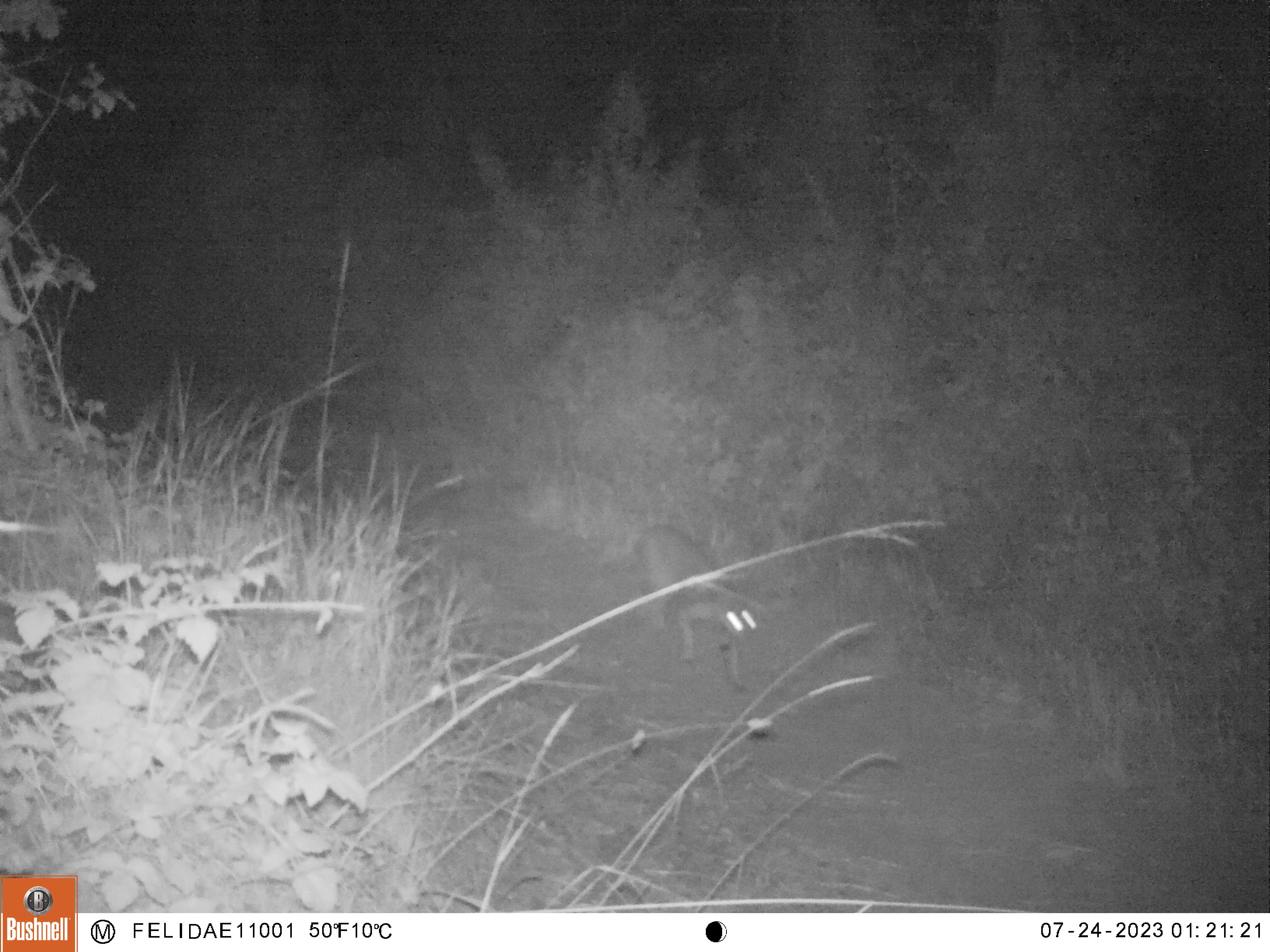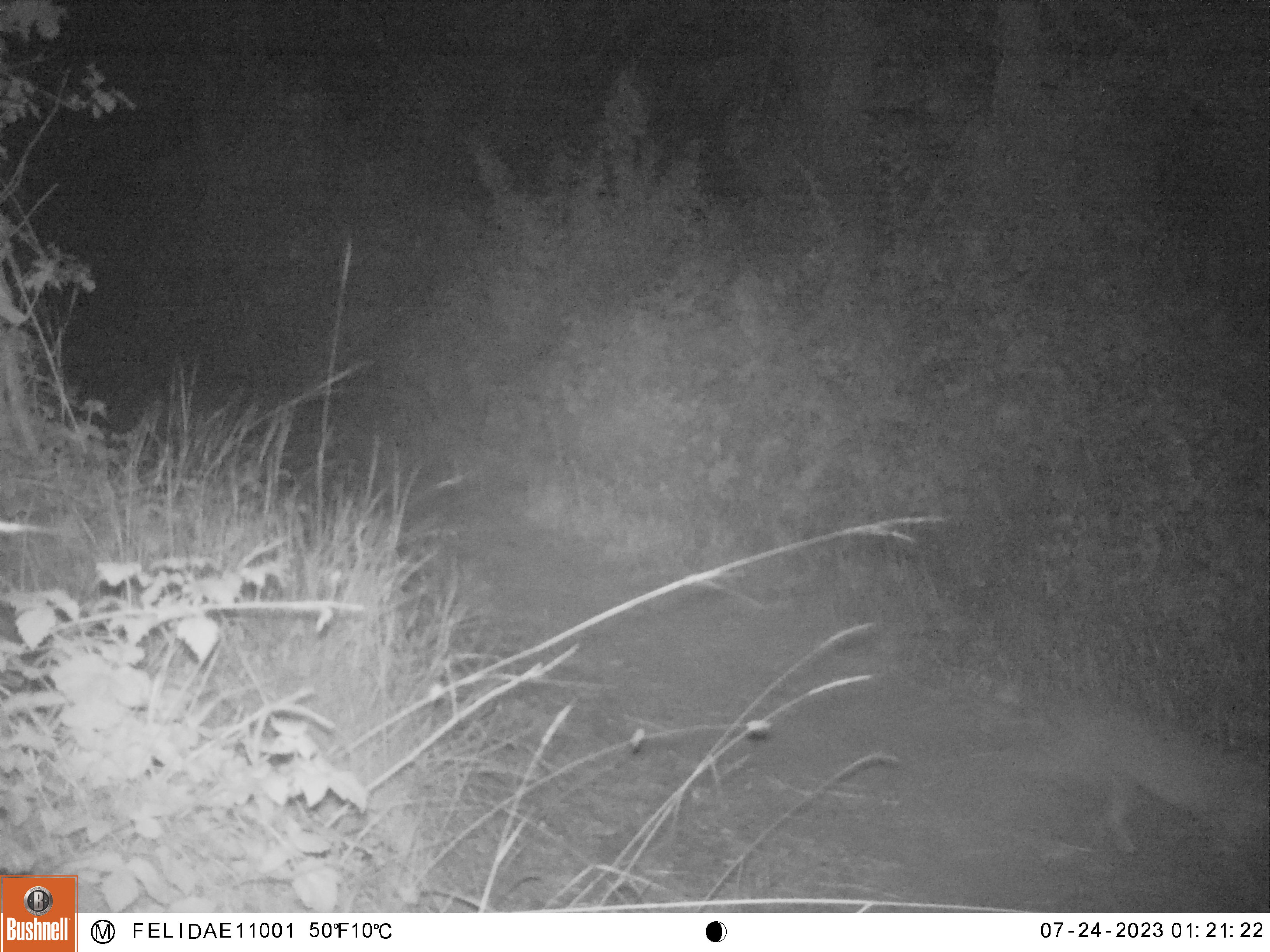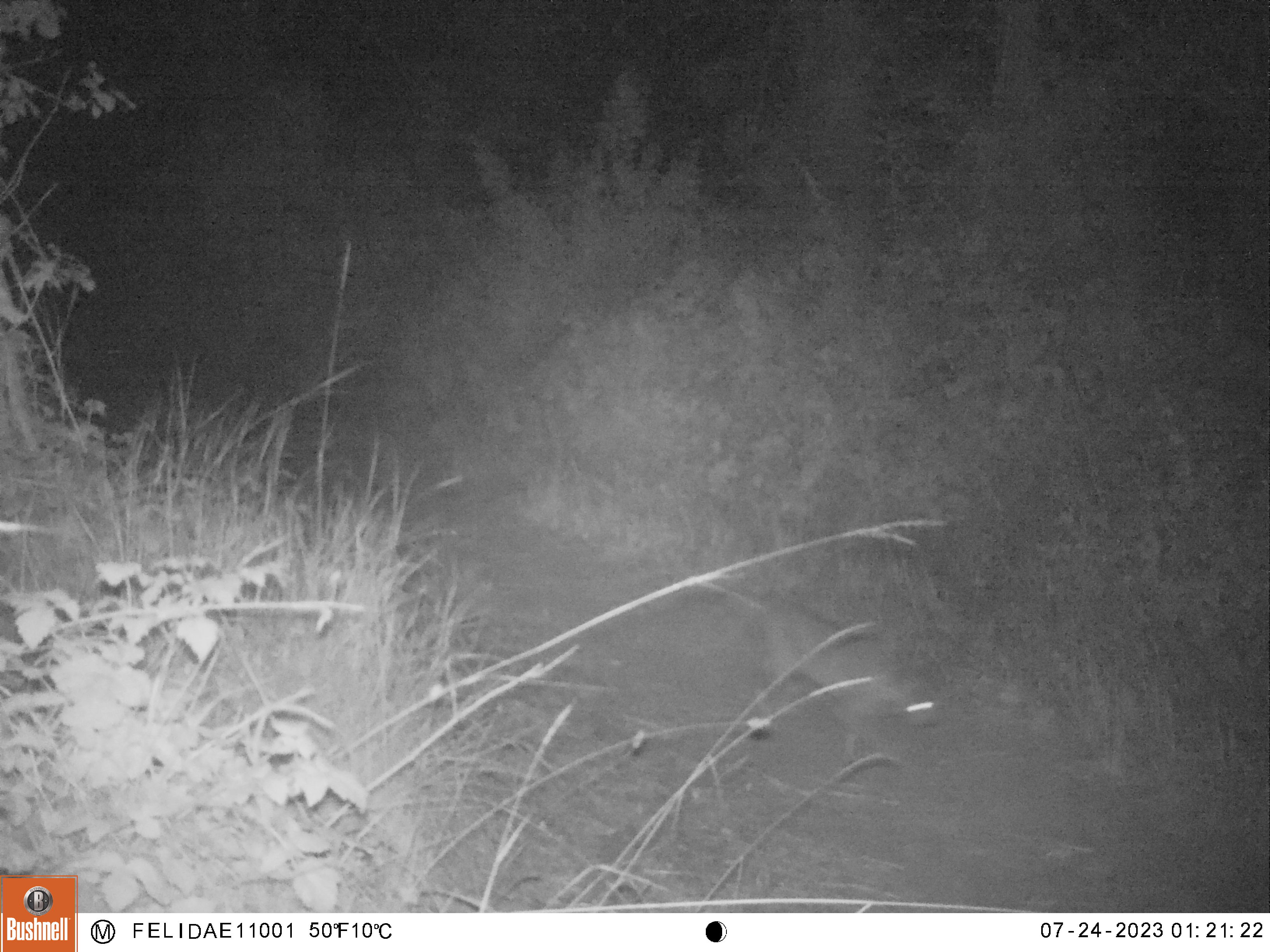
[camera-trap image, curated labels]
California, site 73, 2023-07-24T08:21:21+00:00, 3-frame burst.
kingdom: Animalia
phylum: Chordata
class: Mammalia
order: Carnivora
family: Felidae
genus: Lynx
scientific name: Lynx rufus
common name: bobcat